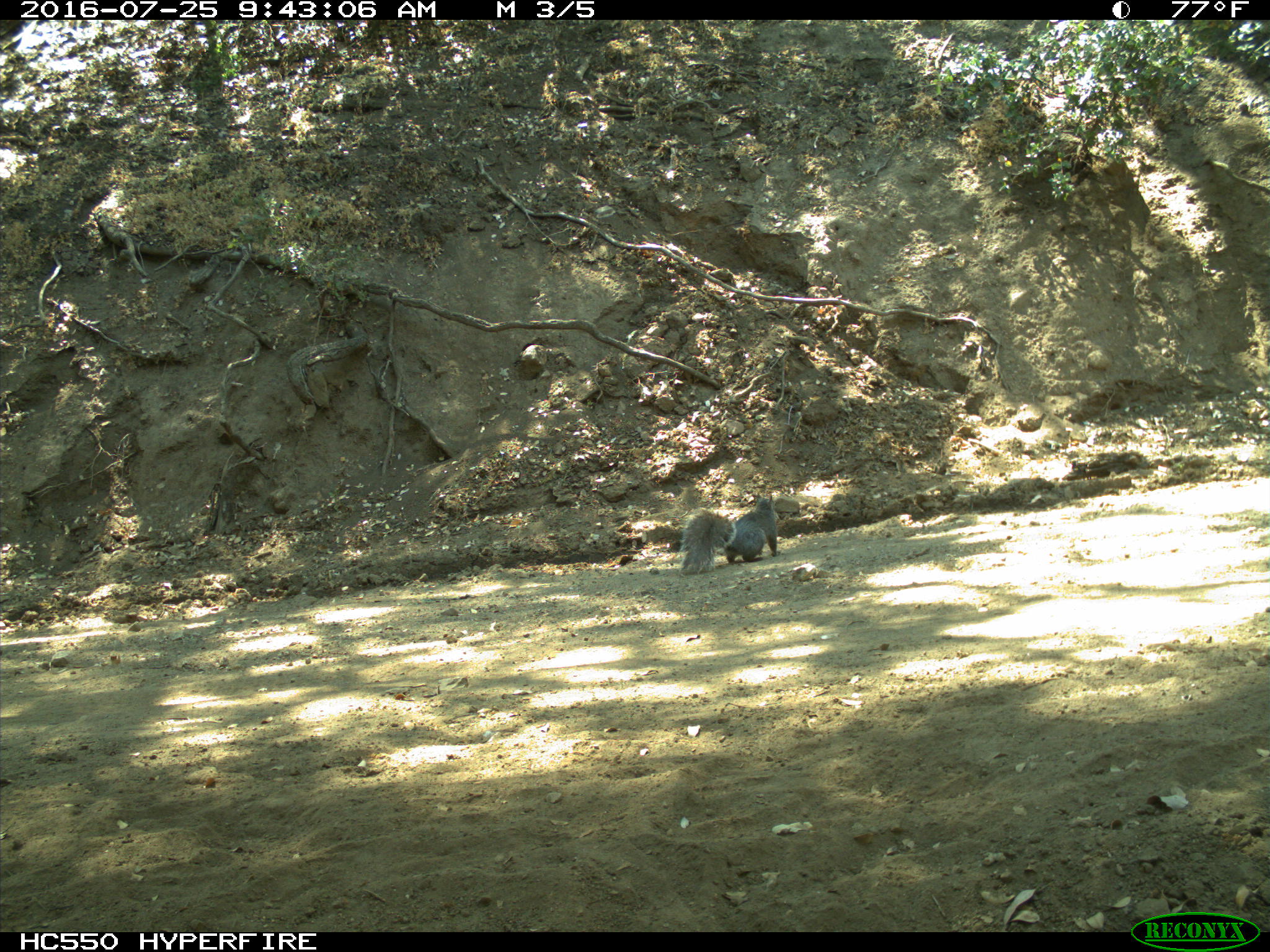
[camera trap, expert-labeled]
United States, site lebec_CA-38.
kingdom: Animalia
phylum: Chordata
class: Mammalia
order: Rodentia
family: Sciuridae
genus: Sciurus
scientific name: Sciurus carolinensis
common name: eastern gray squirrel